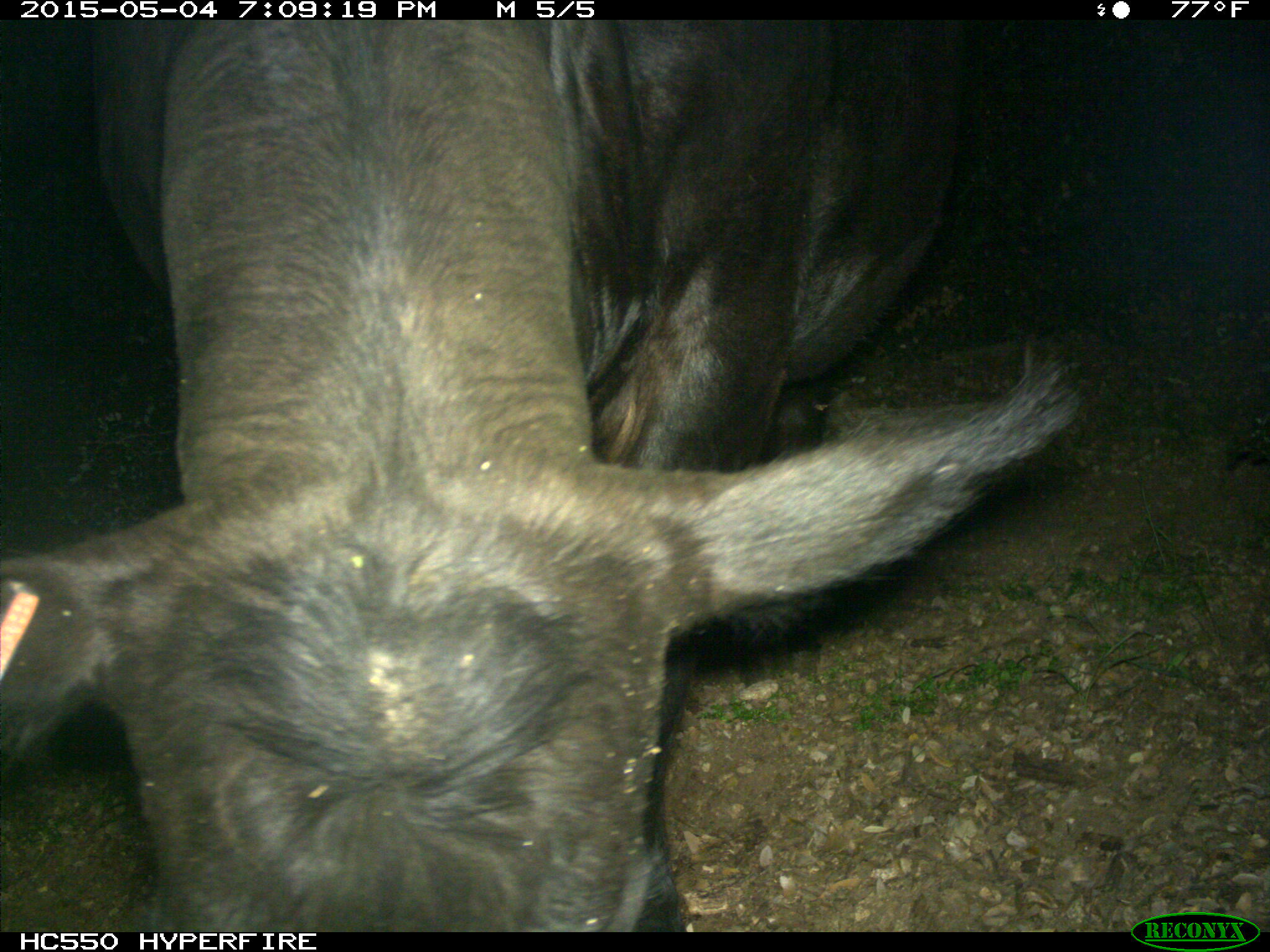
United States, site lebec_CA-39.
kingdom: Animalia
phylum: Chordata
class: Mammalia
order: Artiodactyla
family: Bovidae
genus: Bos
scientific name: Bos taurus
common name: domestic cow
Bos taurus (domestic cow).